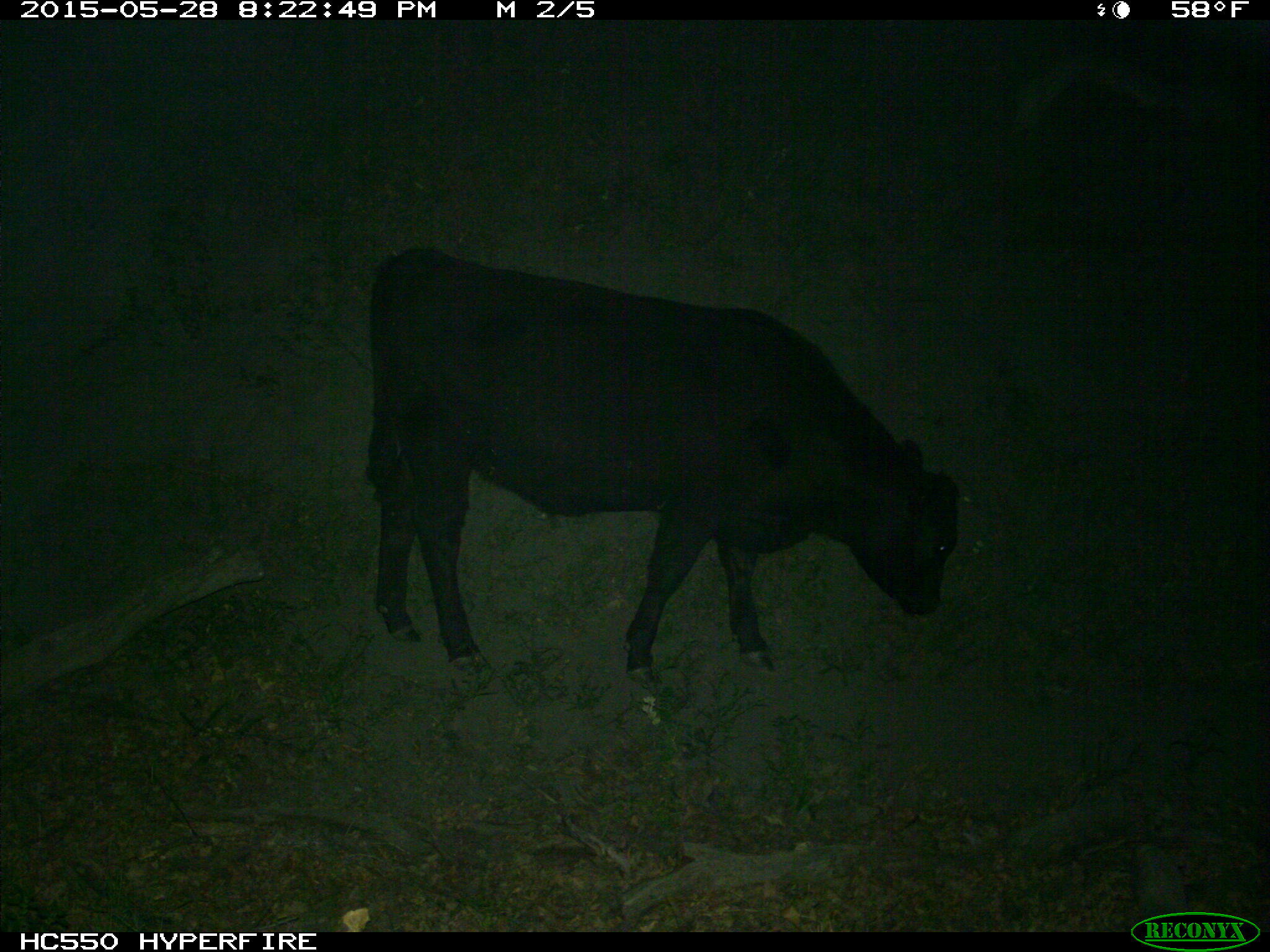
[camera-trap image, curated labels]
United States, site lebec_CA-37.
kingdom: Animalia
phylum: Chordata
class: Mammalia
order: Artiodactyla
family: Bovidae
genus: Bos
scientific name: Bos taurus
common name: domestic cow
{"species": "Bos taurus (domestic cow)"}